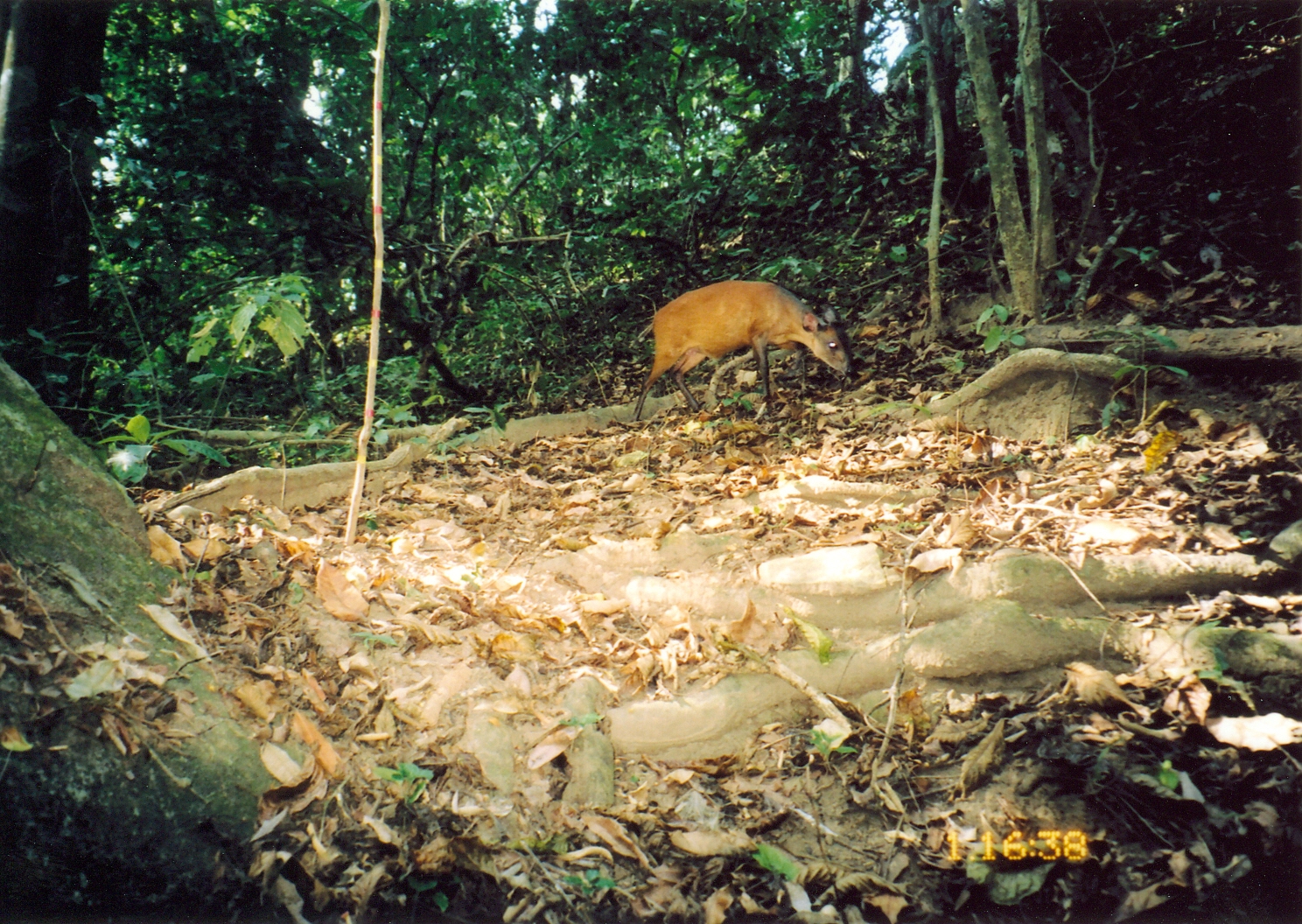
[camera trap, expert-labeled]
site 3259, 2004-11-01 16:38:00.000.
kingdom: Animalia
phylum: Chordata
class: Mammalia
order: Artiodactyla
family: Bovidae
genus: Cephalophus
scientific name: Cephalophus harveyi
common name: harvey's duiker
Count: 1.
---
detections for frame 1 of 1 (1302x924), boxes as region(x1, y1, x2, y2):
cephalophus harveyi: region(630, 280, 858, 420)